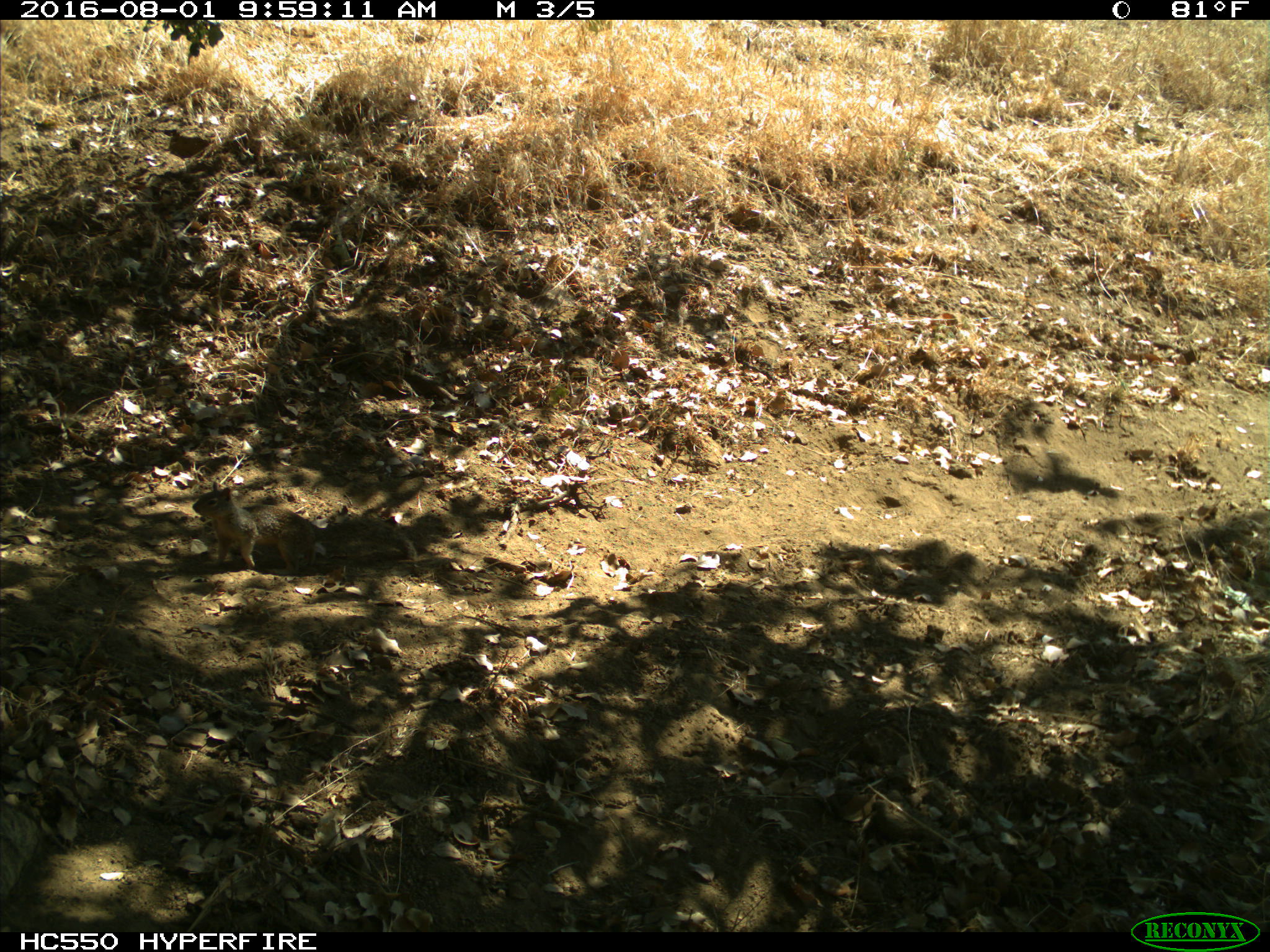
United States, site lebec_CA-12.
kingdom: Animalia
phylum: Chordata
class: Mammalia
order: Rodentia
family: Sciuridae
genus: Otospermophilus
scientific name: Otospermophilus beecheyi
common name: california ground squirrel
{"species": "Otospermophilus beecheyi (california ground squirrel)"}